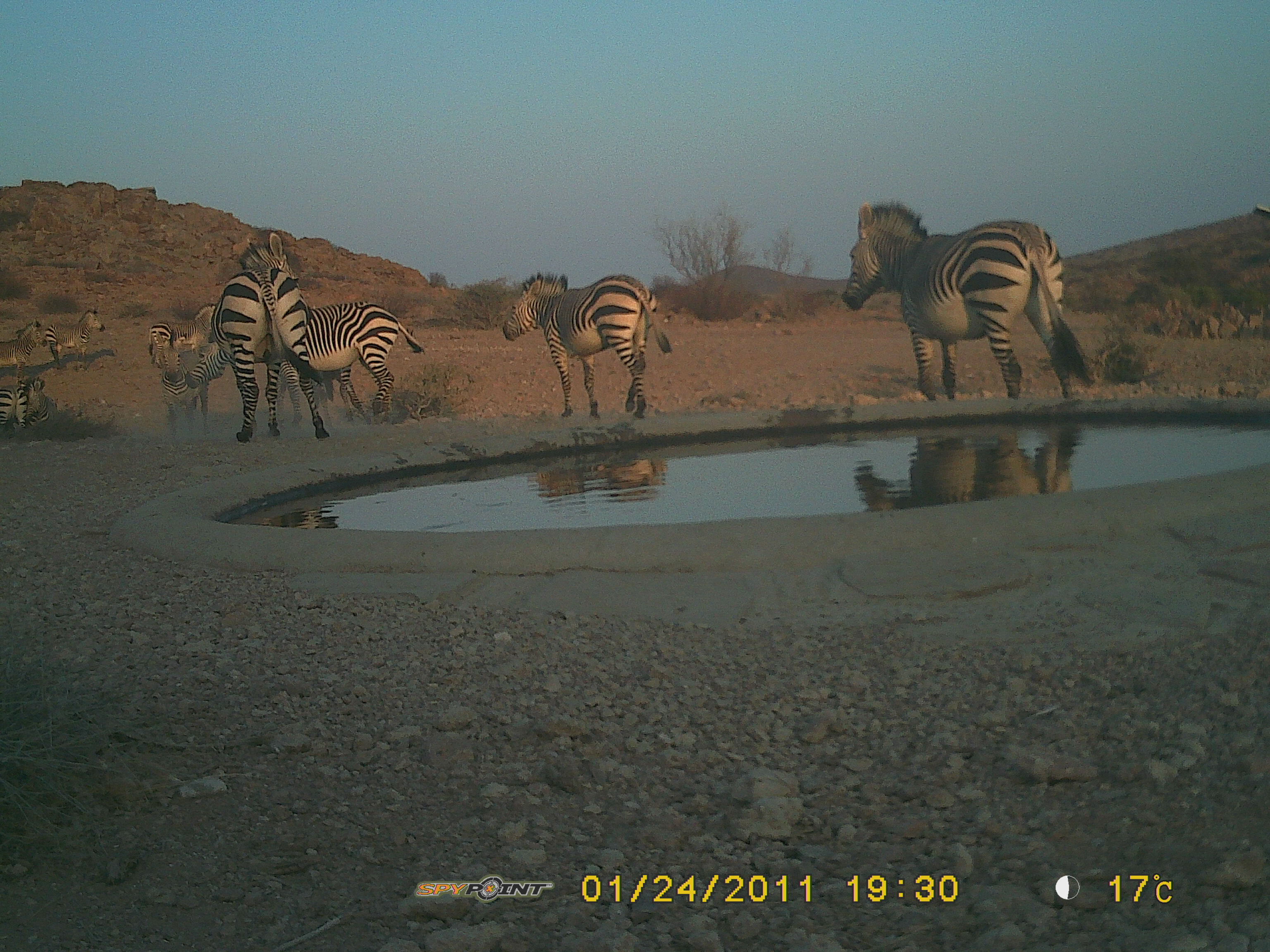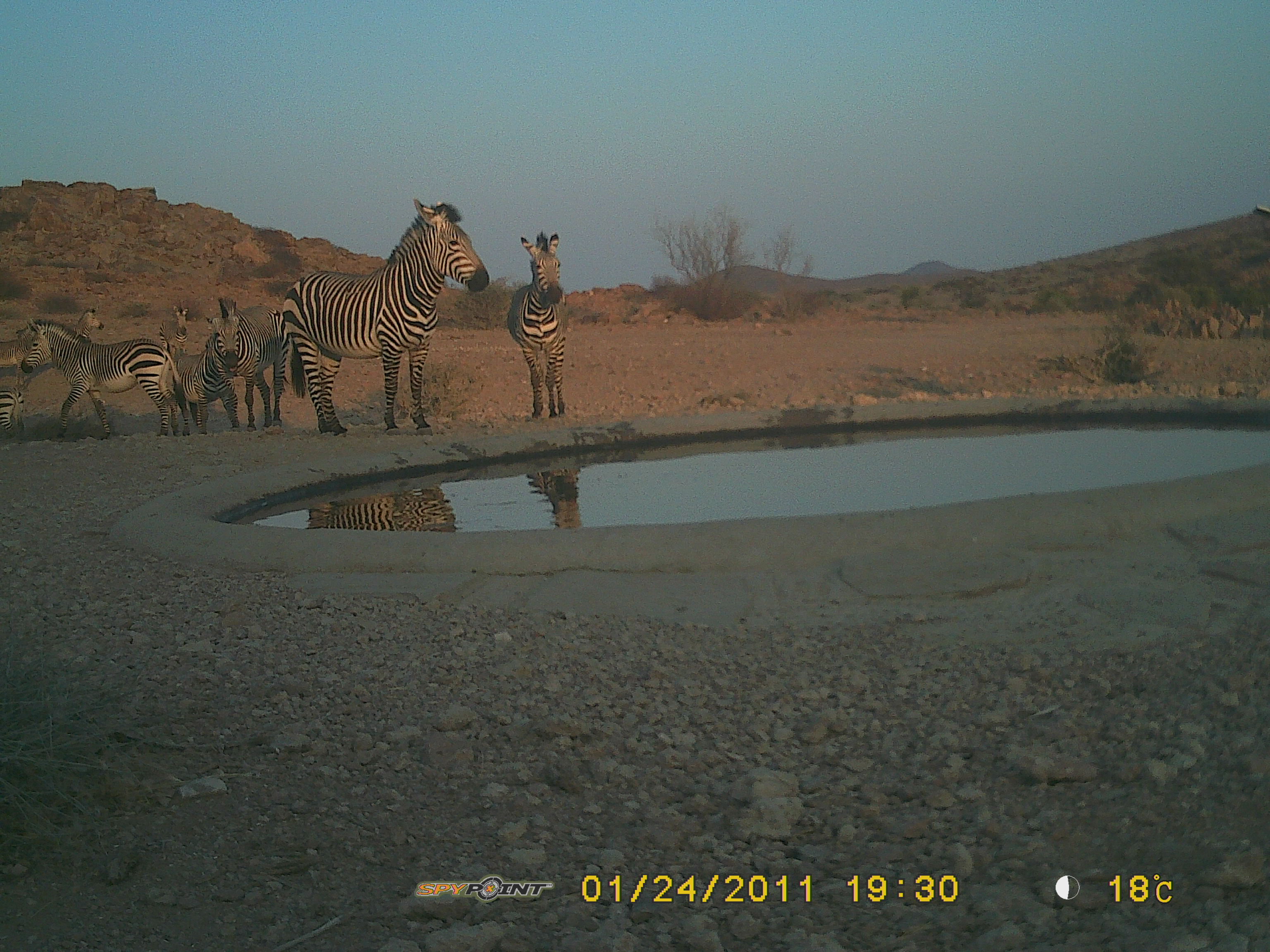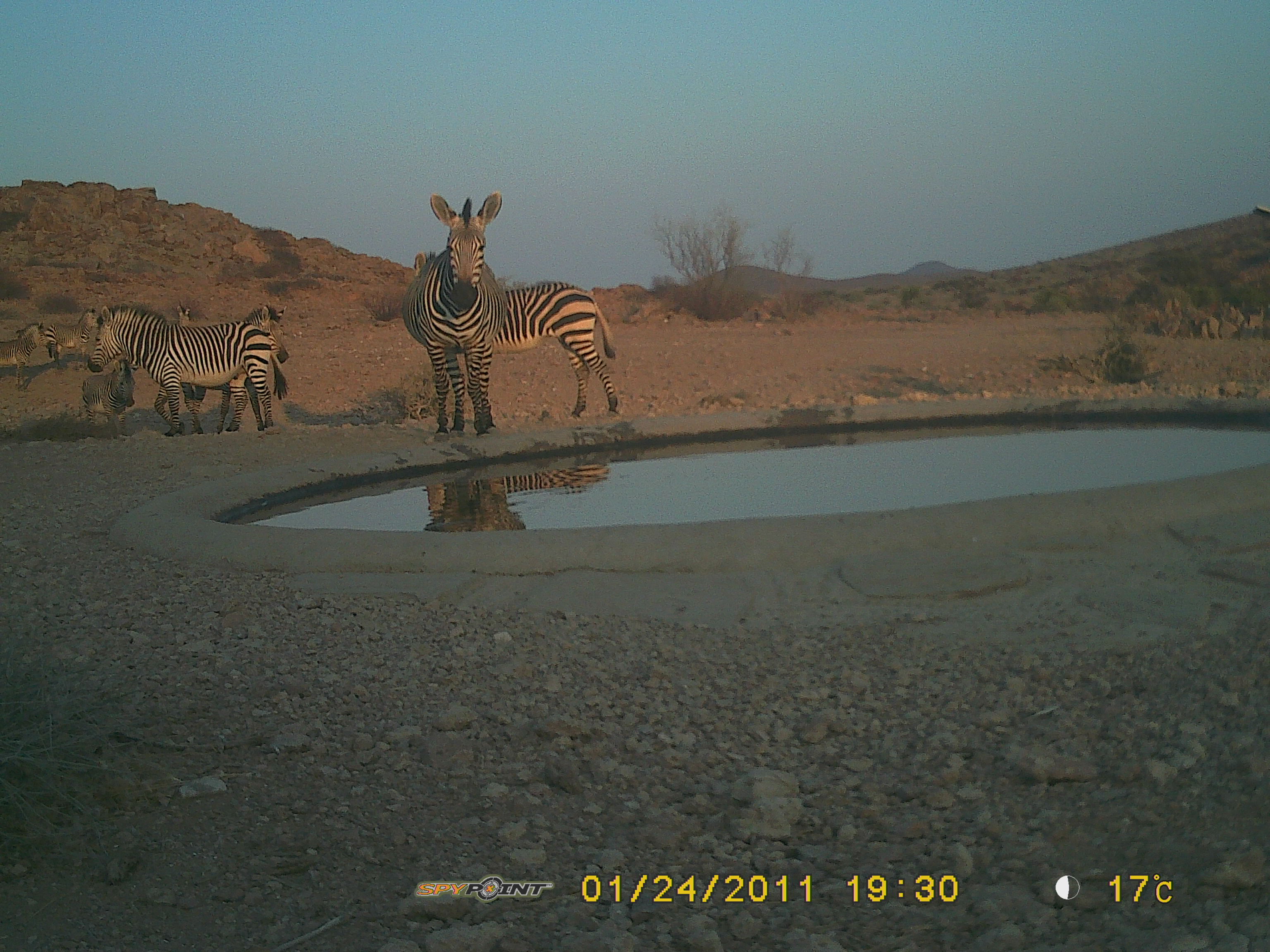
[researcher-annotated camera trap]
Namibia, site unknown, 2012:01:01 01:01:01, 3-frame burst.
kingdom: Animalia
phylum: Chordata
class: Mammalia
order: Perissodactyla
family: Equidae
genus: Equus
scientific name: Equus zebra hartmannae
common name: hartmann's mountain zebra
Equus zebra hartmannae (hartmann's mountain zebra).